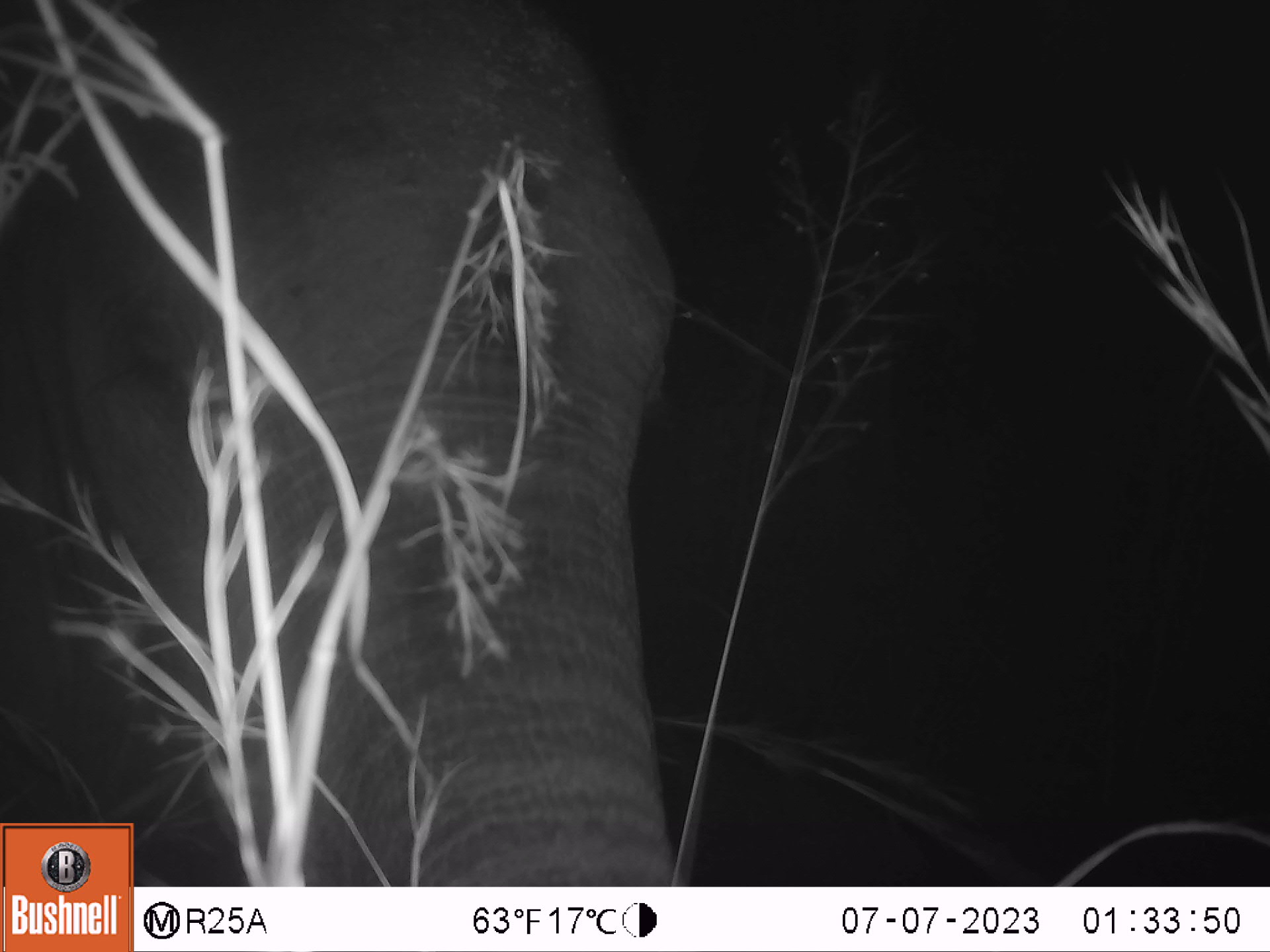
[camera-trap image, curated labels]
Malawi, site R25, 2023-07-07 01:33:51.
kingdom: Animalia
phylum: Chordata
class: Mammalia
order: Proboscidea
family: Elephantidae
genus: Loxodonta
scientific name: Loxodonta africana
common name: african savanna elephant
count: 1